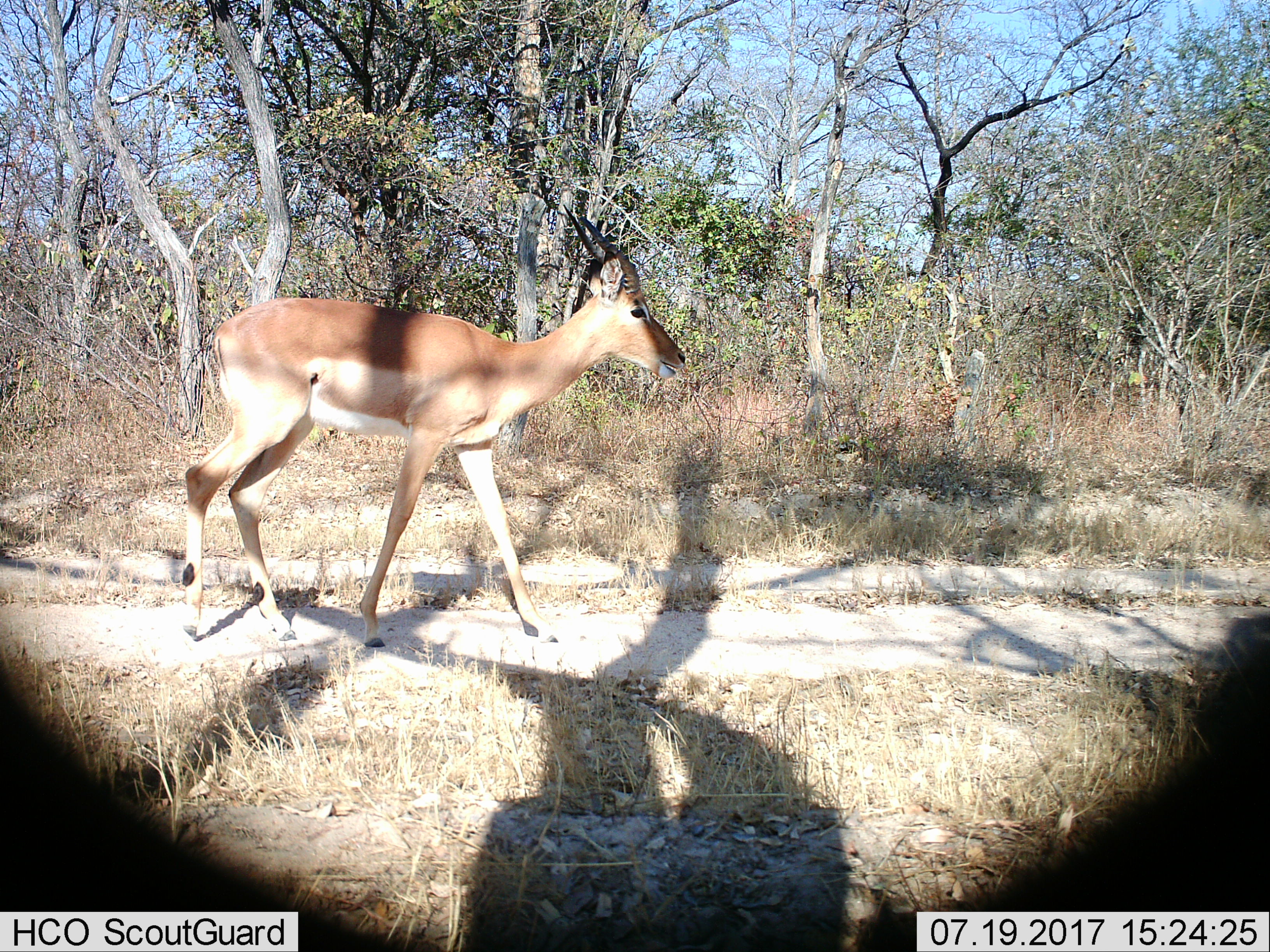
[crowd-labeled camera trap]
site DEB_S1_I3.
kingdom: Animalia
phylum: Chordata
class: Mammalia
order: Artiodactyla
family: Bovidae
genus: Aepyceros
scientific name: Aepyceros melampus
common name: impala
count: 1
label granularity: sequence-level